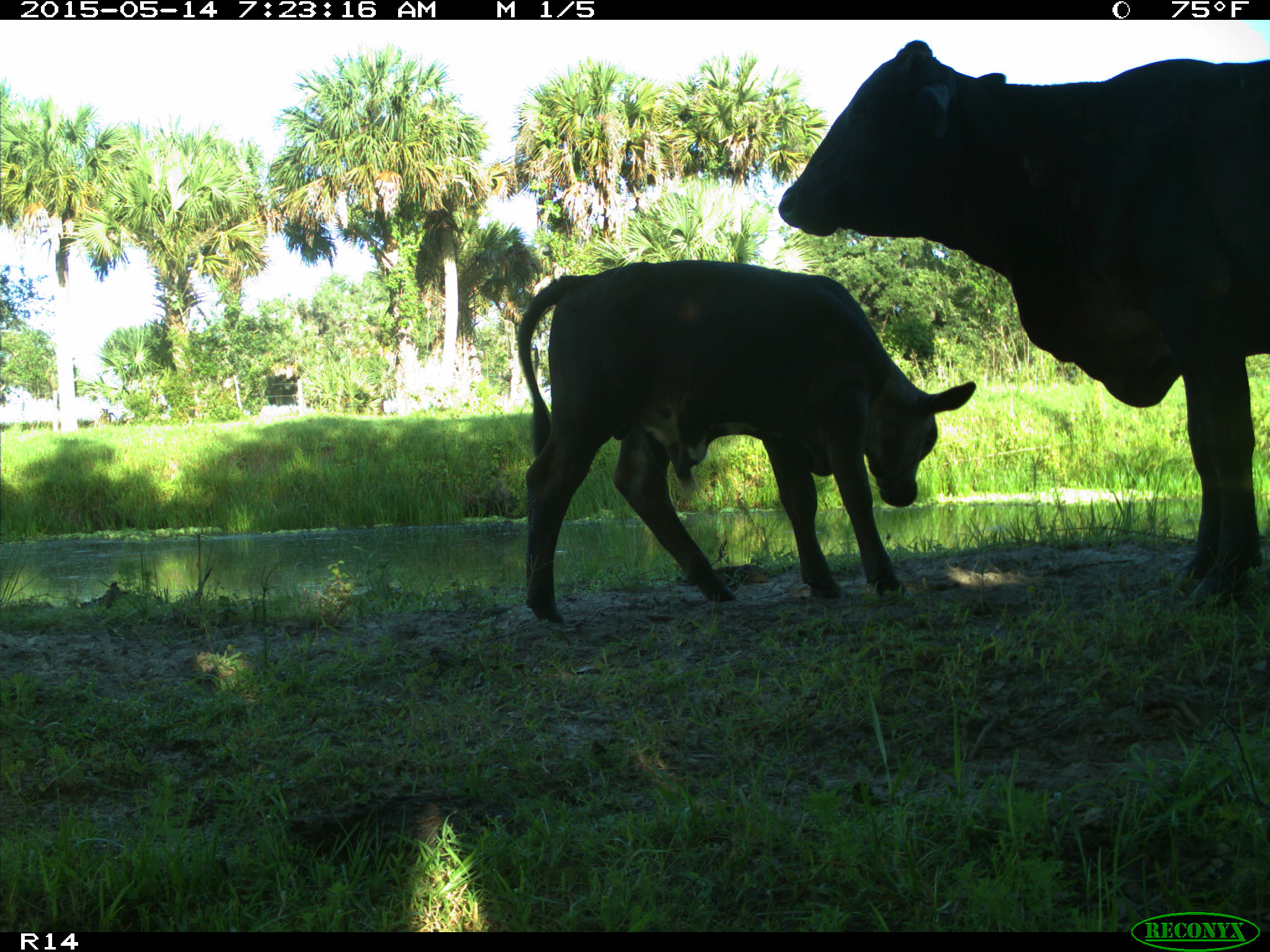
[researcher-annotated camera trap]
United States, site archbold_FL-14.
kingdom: Animalia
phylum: Chordata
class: Mammalia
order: Artiodactyla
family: Bovidae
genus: Bos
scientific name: Bos taurus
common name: domestic cow